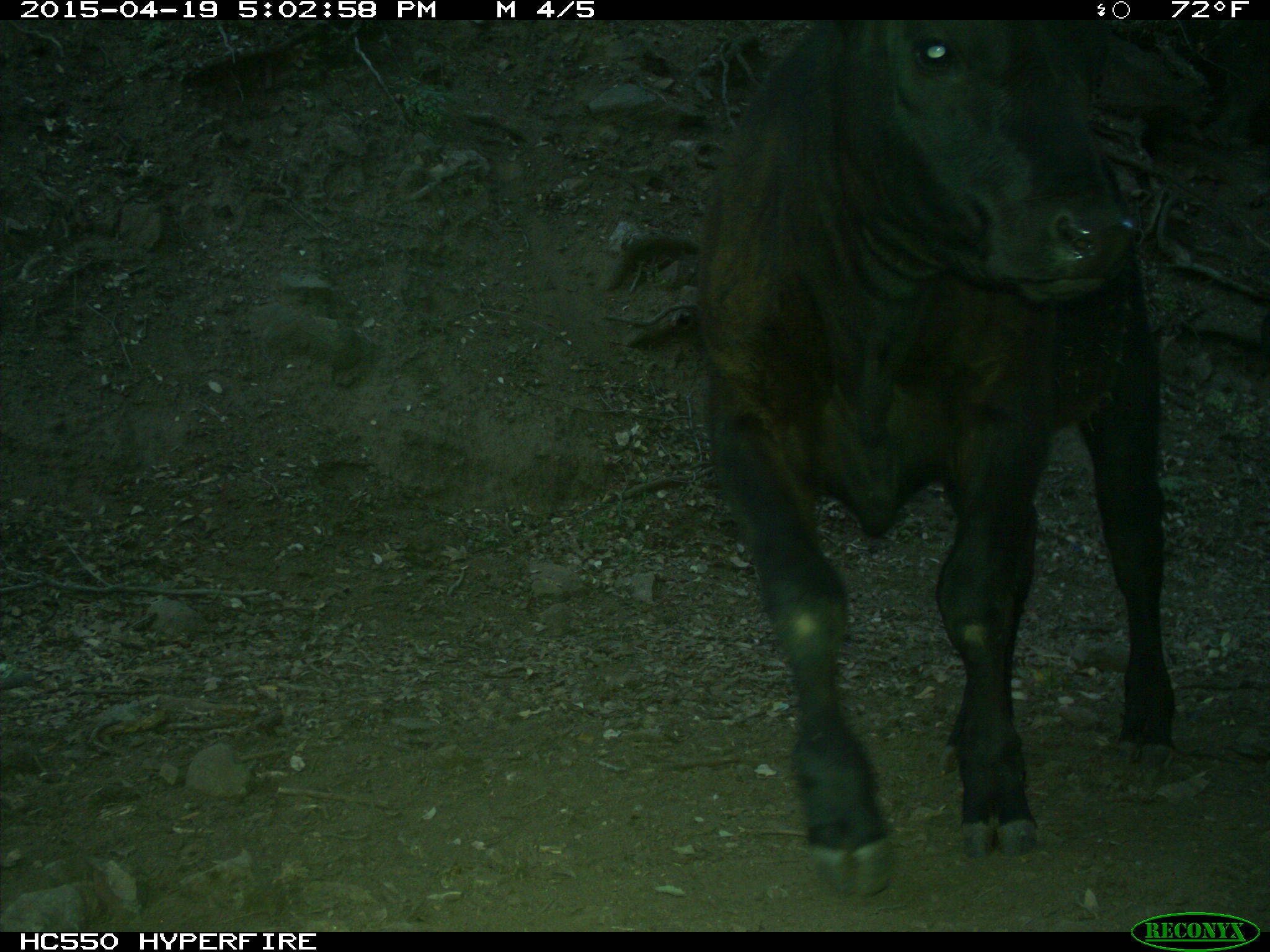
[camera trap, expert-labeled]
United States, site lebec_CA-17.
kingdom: Animalia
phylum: Chordata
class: Mammalia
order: Artiodactyla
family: Bovidae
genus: Bos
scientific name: Bos taurus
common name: domestic cow